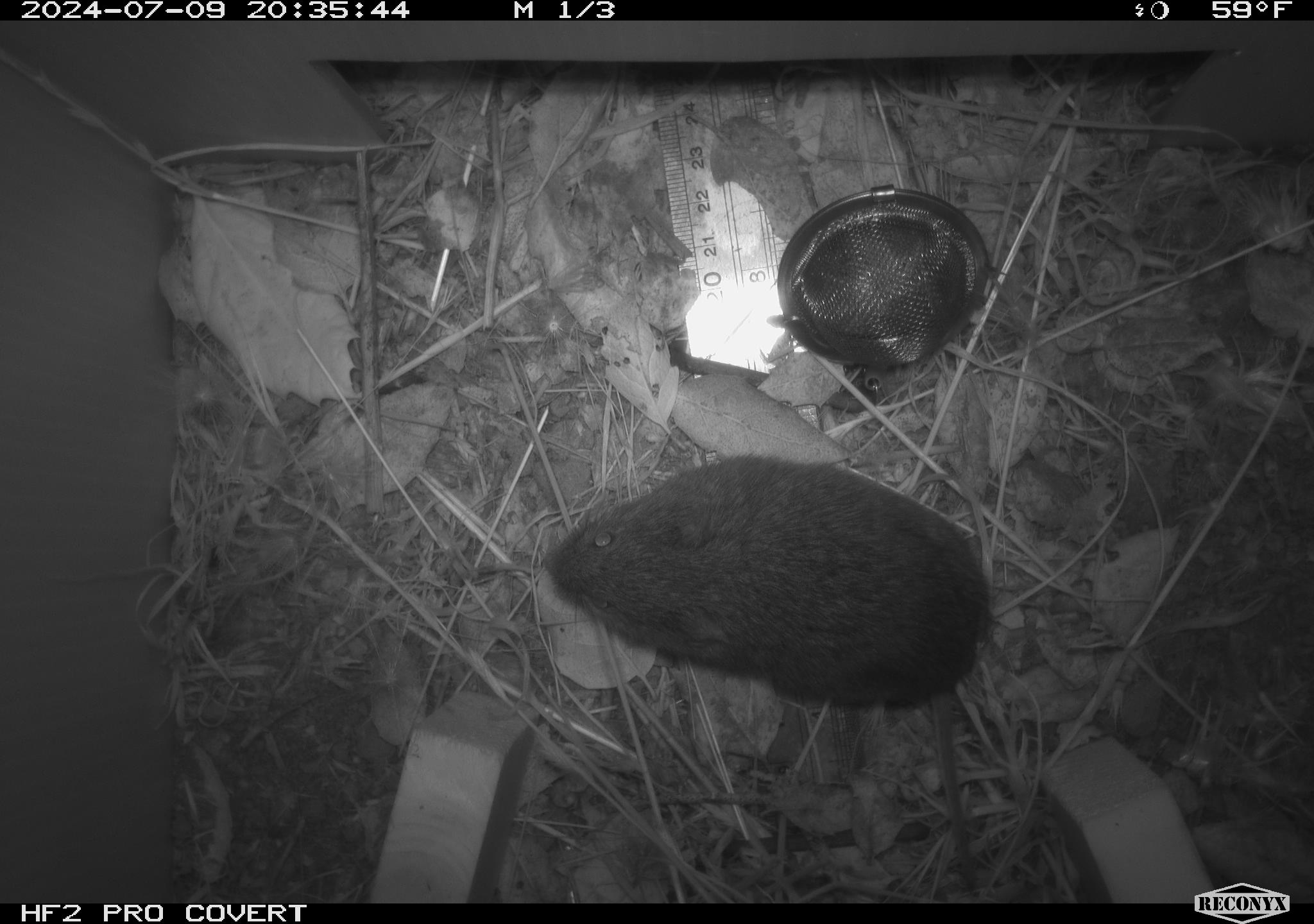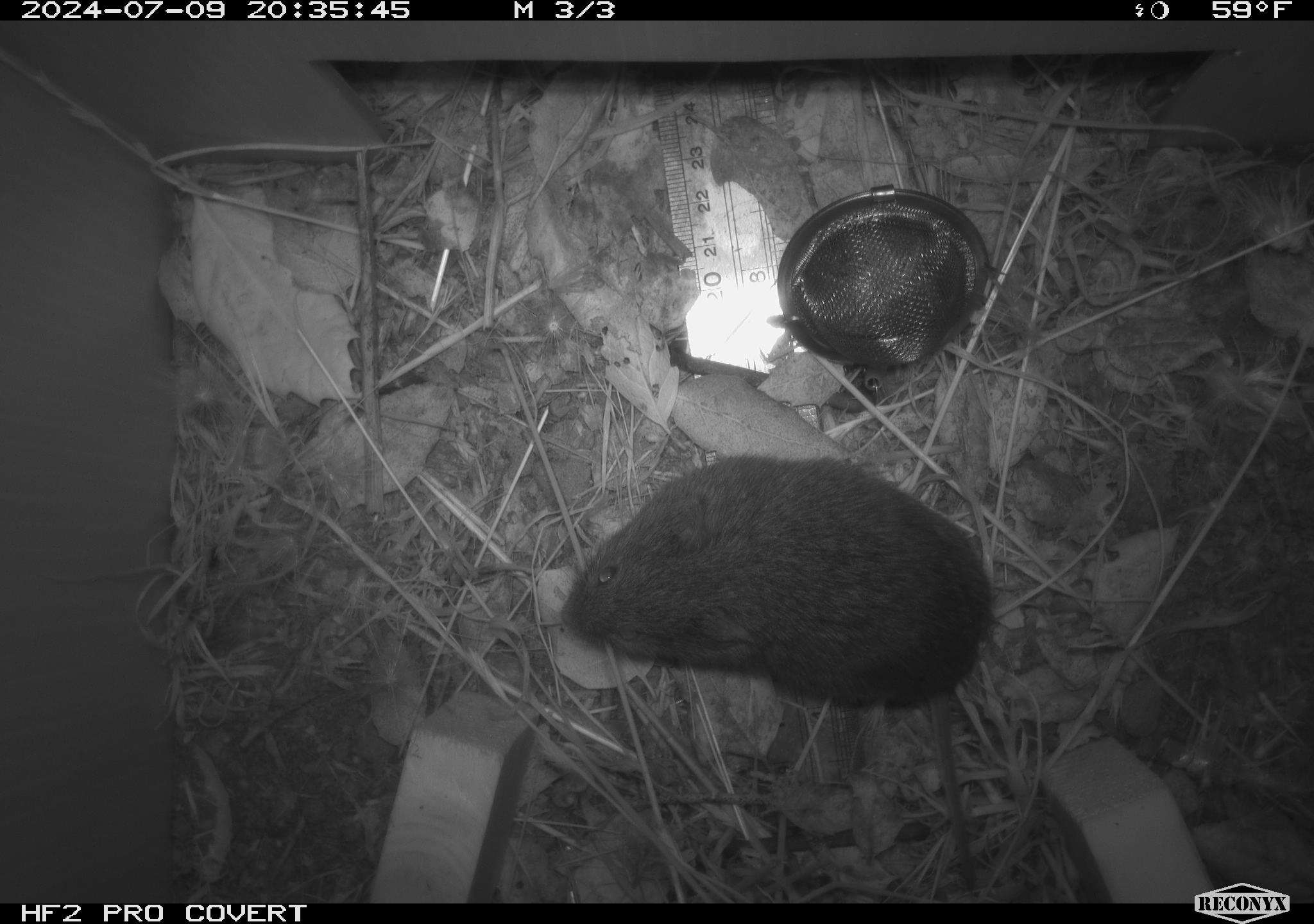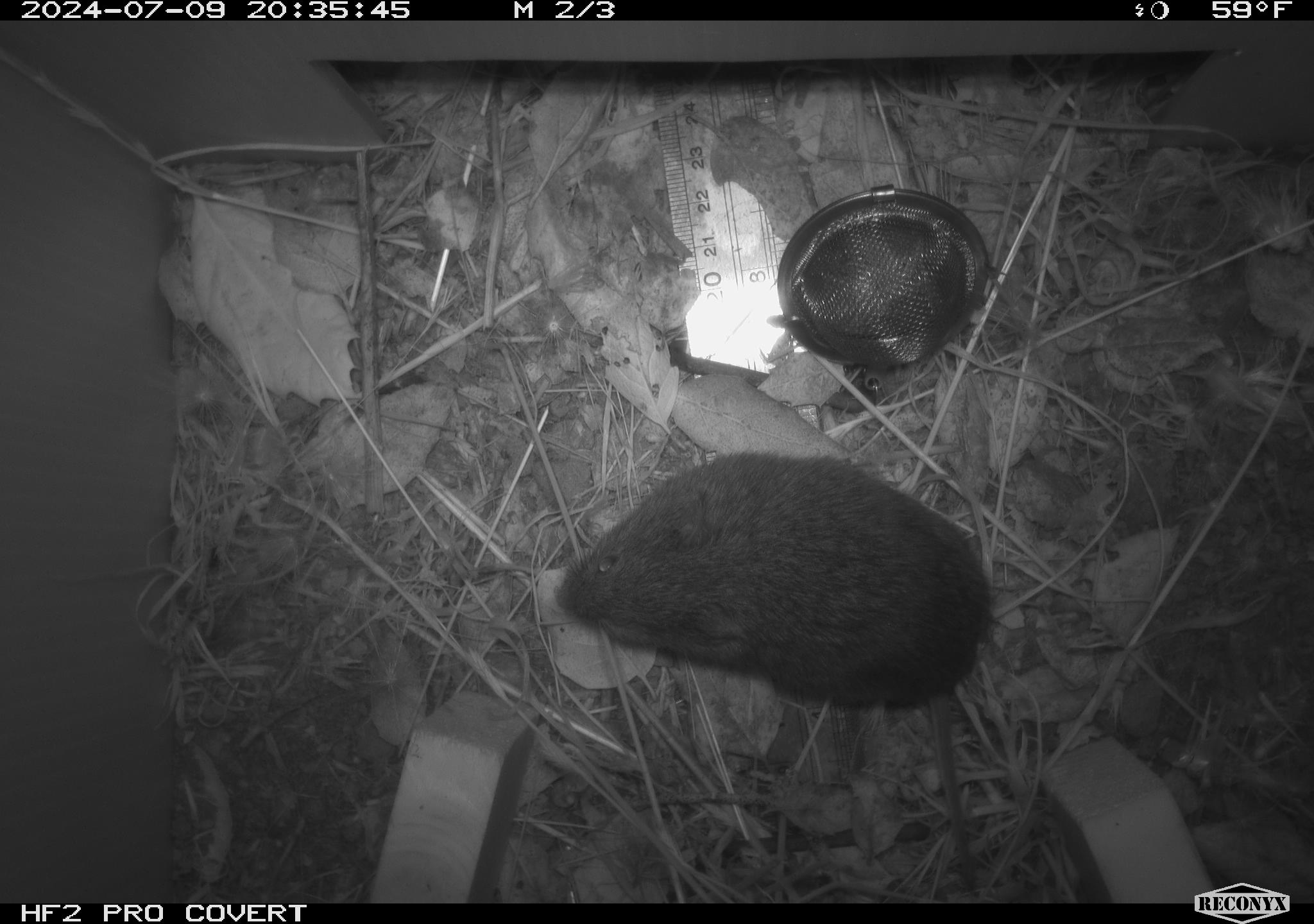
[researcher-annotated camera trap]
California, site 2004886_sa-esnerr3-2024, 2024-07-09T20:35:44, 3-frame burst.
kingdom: Animalia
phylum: Chordata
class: Mammalia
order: Rodentia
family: Cricetidae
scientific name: Cricetidae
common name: hamsters, voles, lemmings, and allies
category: cricetidae family